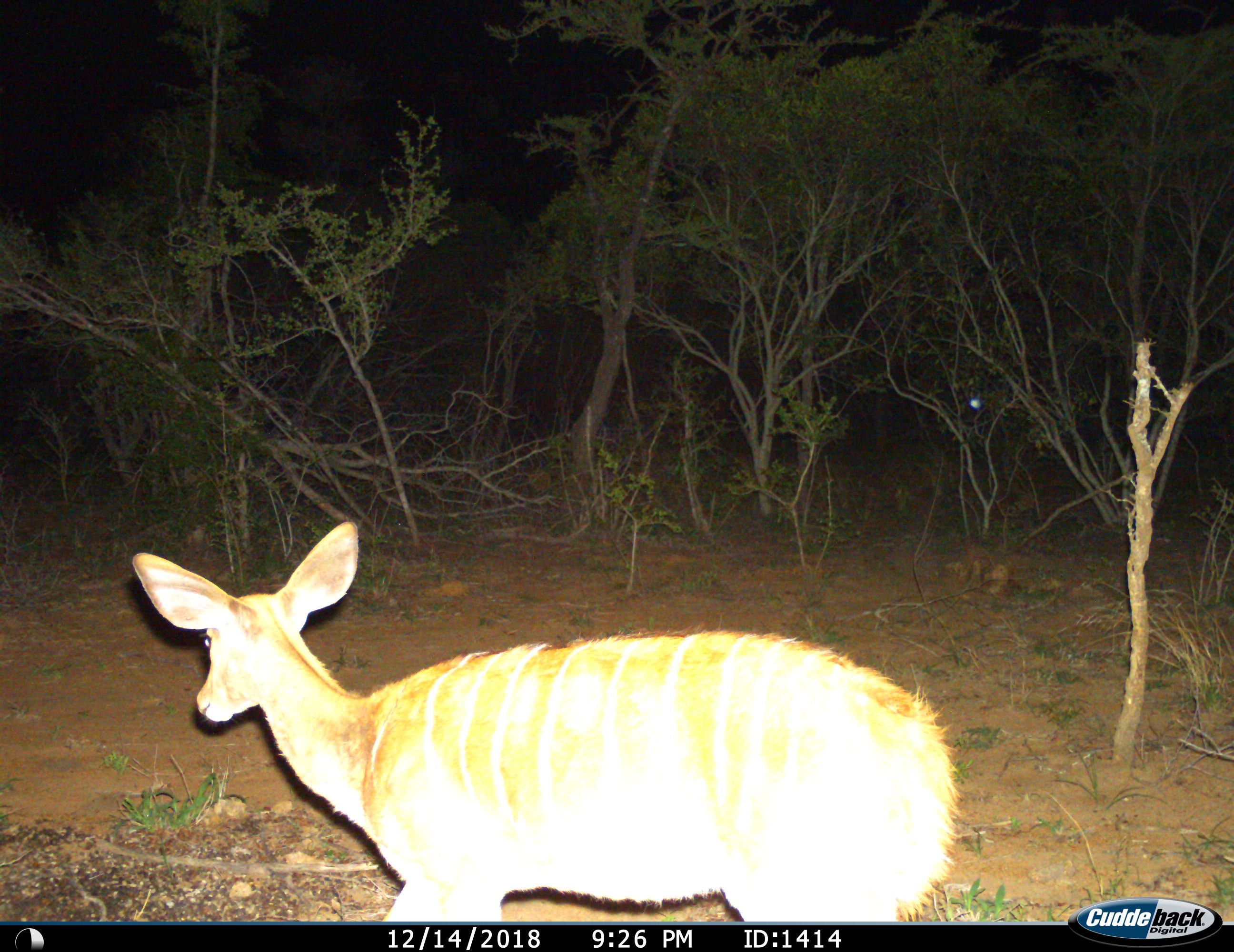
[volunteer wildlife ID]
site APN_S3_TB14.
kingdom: Animalia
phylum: Chordata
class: Mammalia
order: Artiodactyla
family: Bovidae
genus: Tragelaphus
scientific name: Tragelaphus angasii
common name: nyala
Nyala (Tragelaphus angasii), count 1. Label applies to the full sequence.